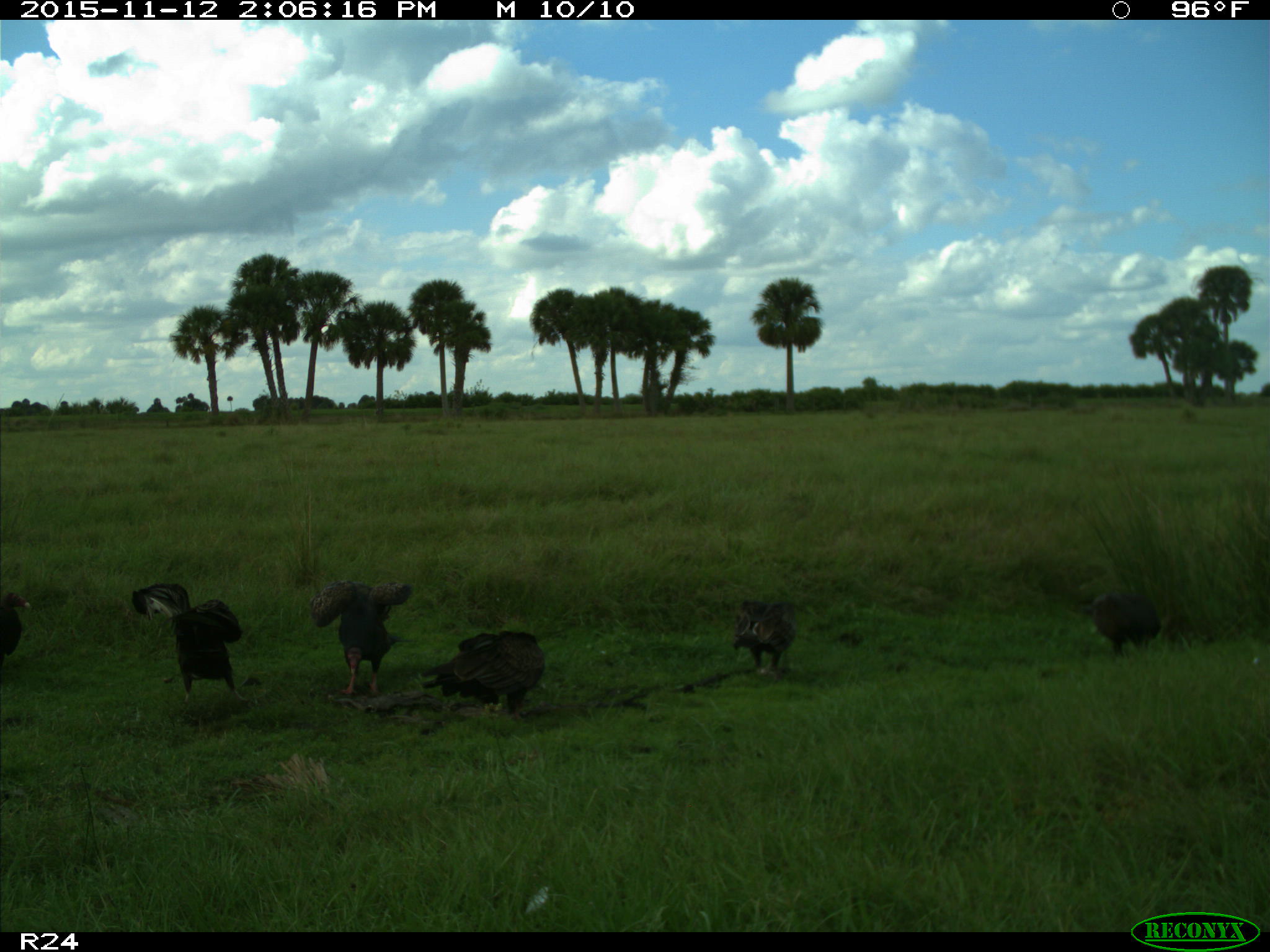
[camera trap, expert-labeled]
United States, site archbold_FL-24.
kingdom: Animalia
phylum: Chordata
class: Aves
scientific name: Aves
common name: birds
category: unidentified bird